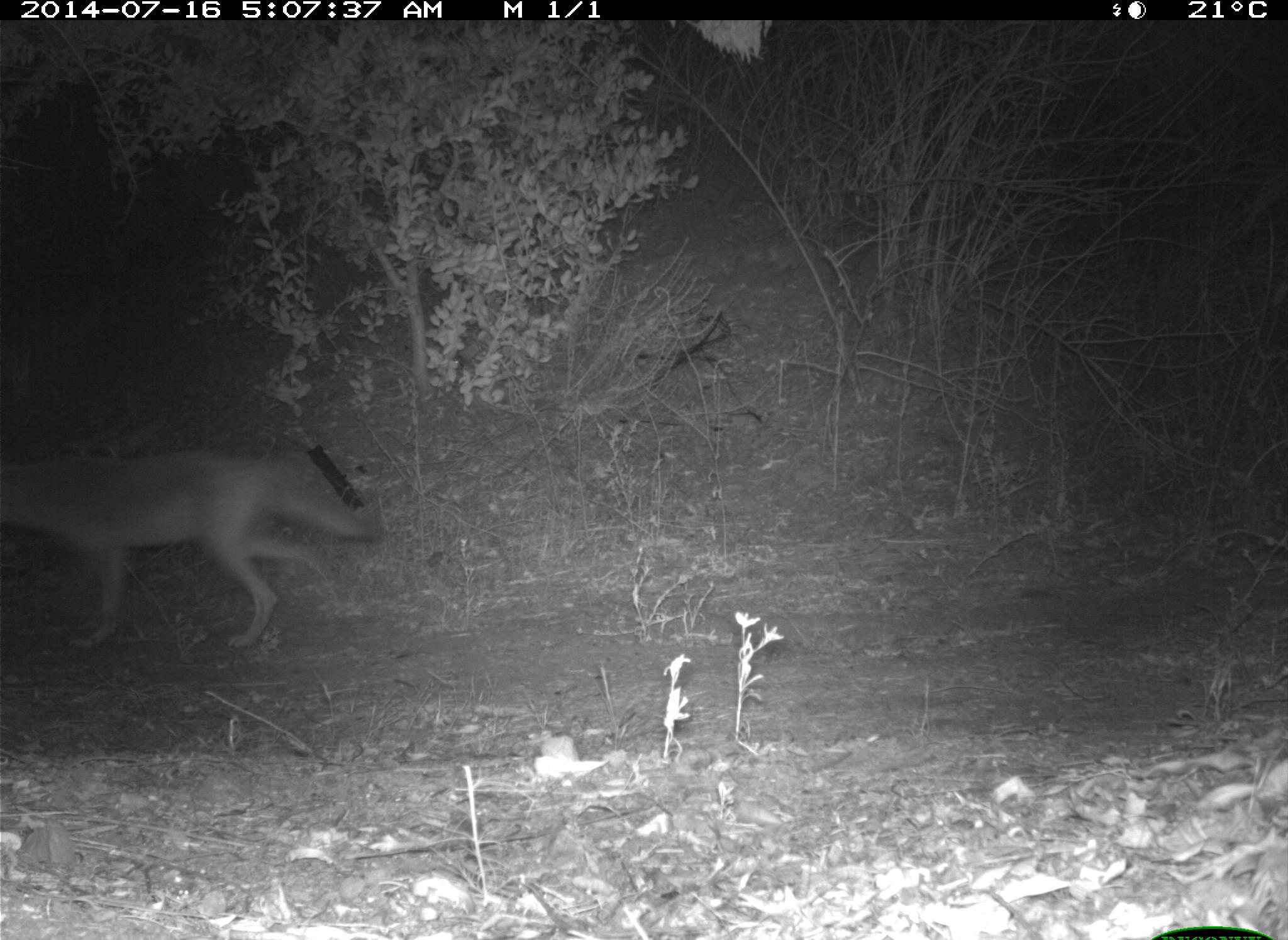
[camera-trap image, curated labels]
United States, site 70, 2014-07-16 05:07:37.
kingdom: Animalia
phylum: Chordata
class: Mammalia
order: Carnivora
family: Canidae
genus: Canis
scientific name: Canis latrans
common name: coyote